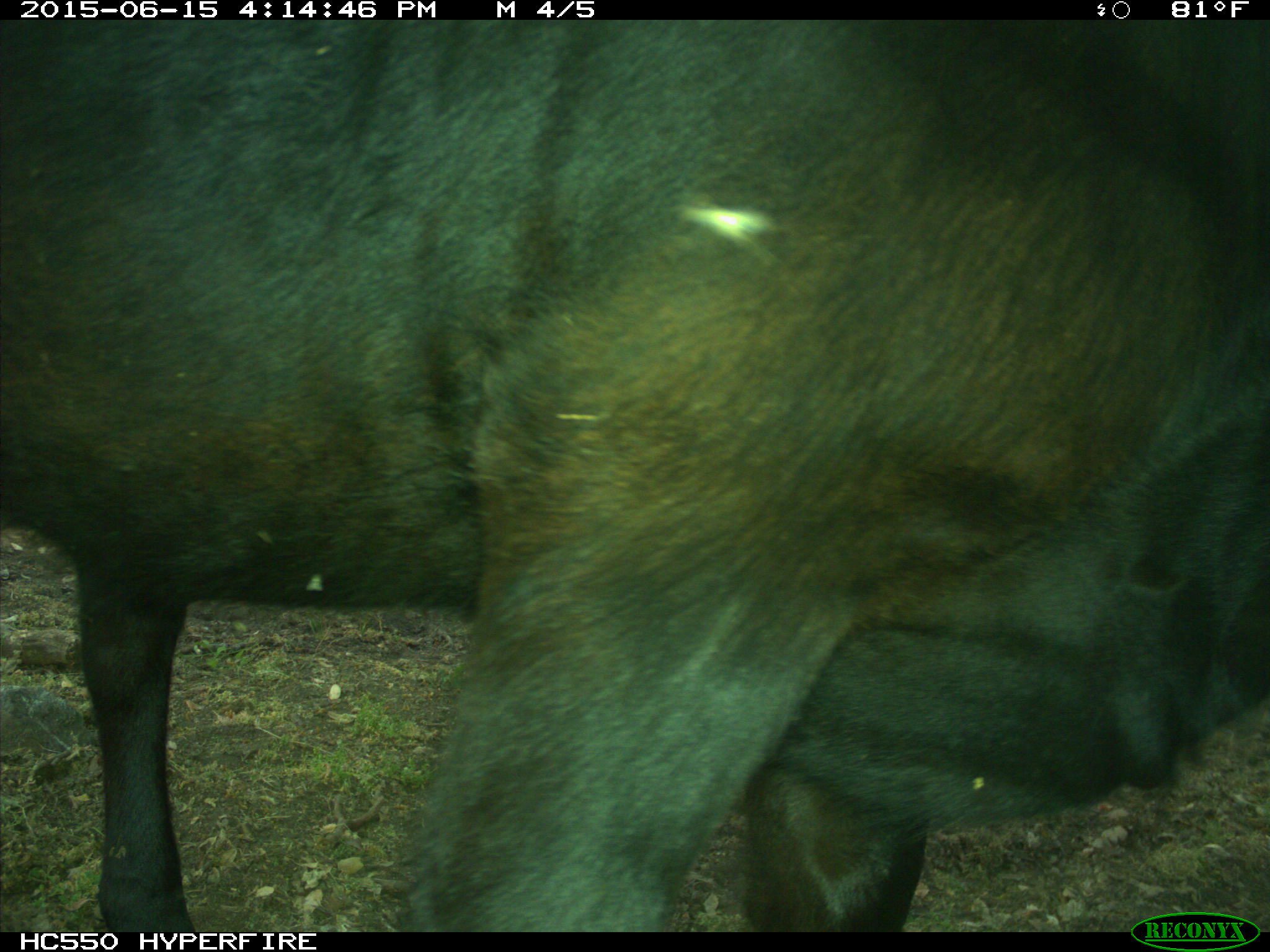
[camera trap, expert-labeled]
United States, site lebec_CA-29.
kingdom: Animalia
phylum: Chordata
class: Mammalia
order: Artiodactyla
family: Bovidae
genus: Bos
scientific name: Bos taurus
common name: domestic cow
Bos taurus (domestic cow).